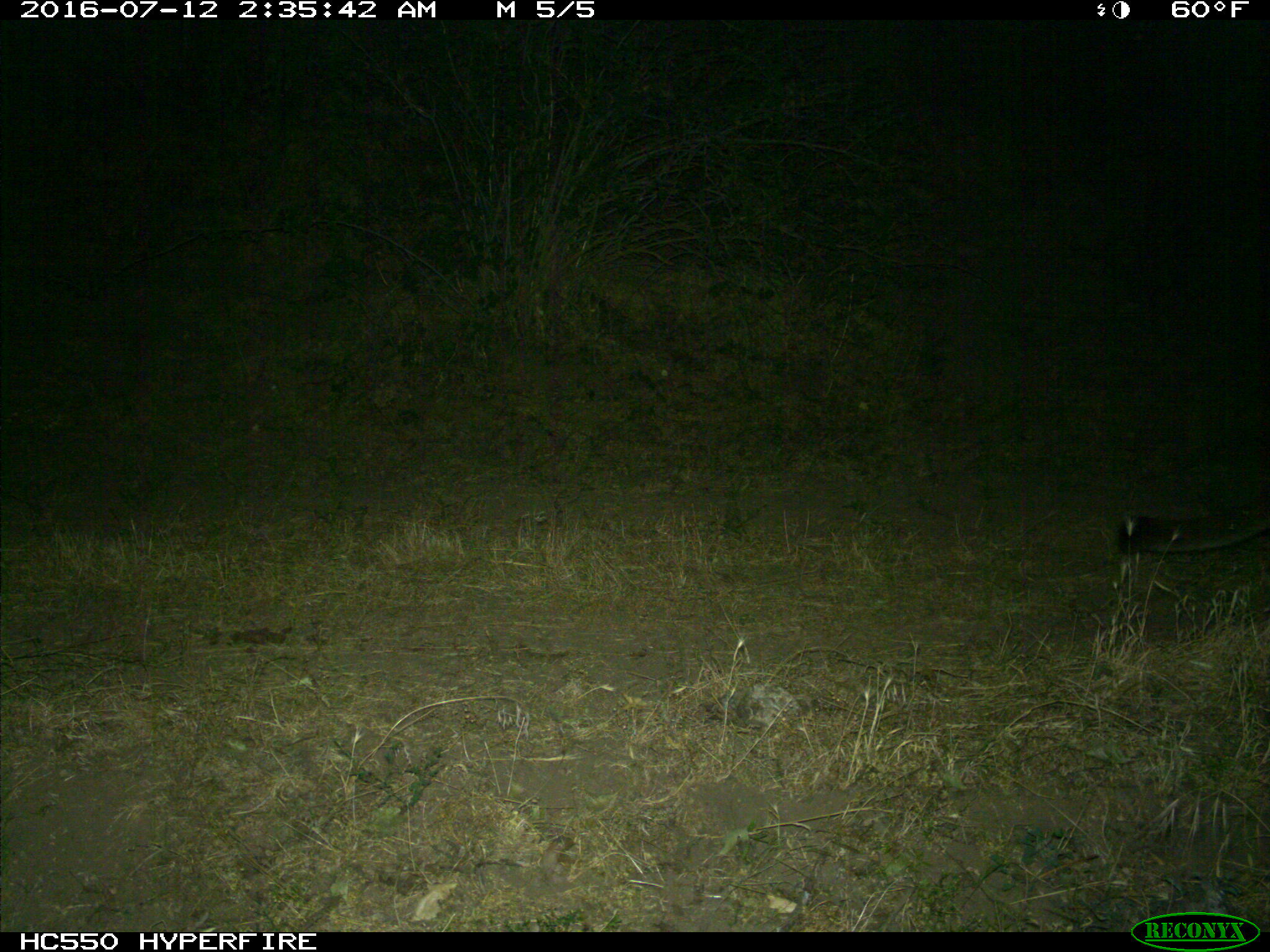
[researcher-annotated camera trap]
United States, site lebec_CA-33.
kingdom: Animalia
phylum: Chordata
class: Mammalia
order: Carnivora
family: Felidae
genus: Puma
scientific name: Puma concolor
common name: mountain lion